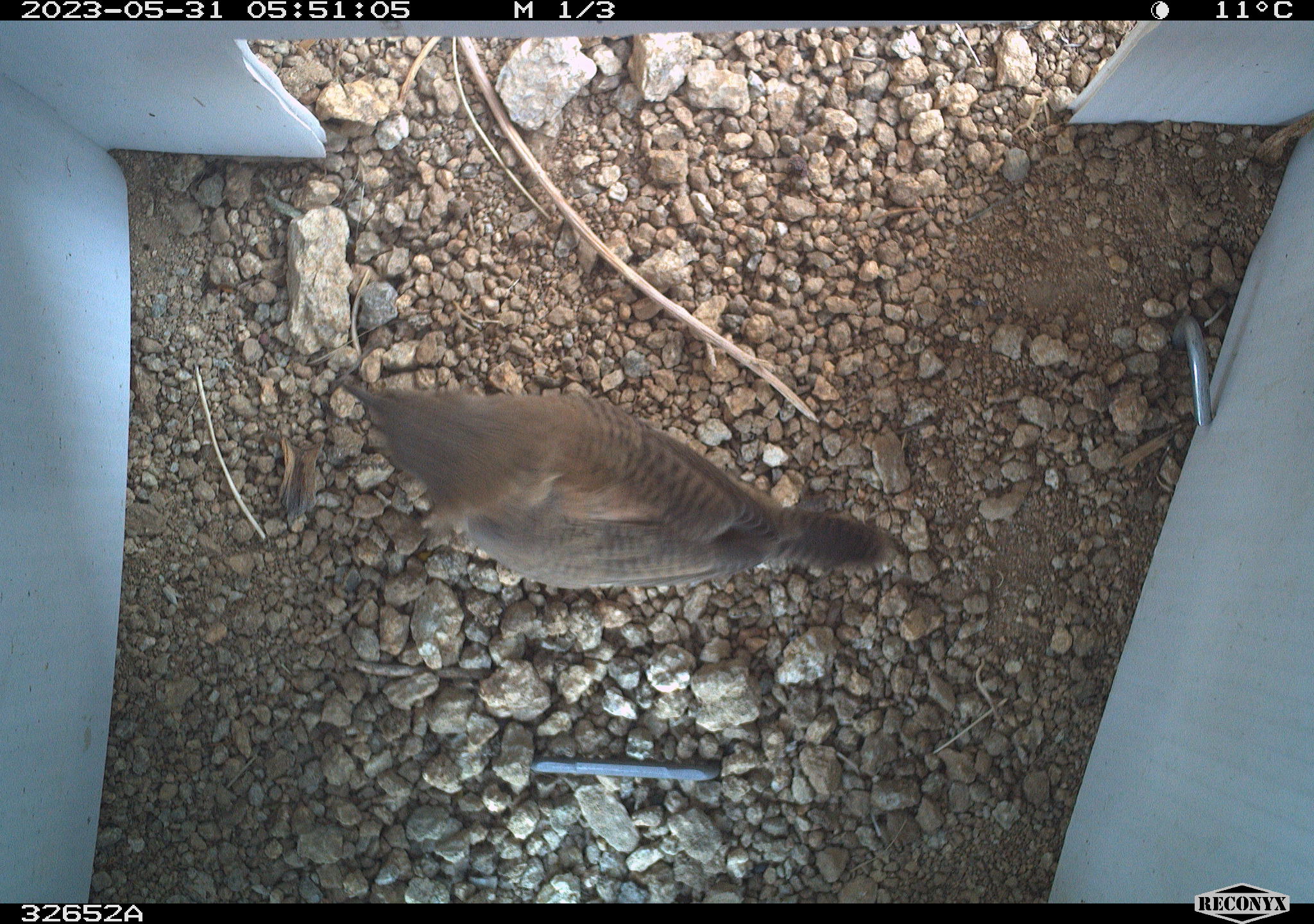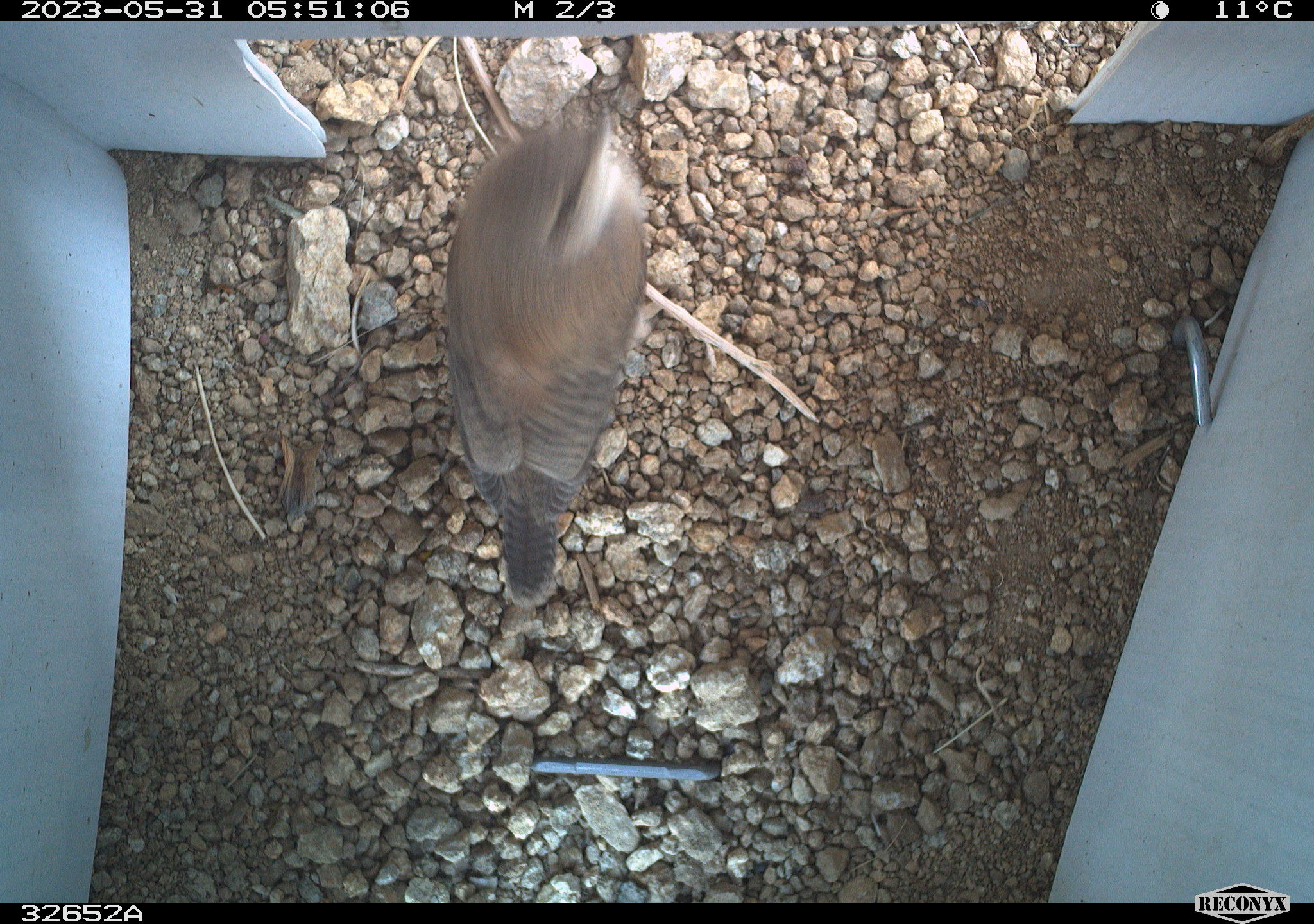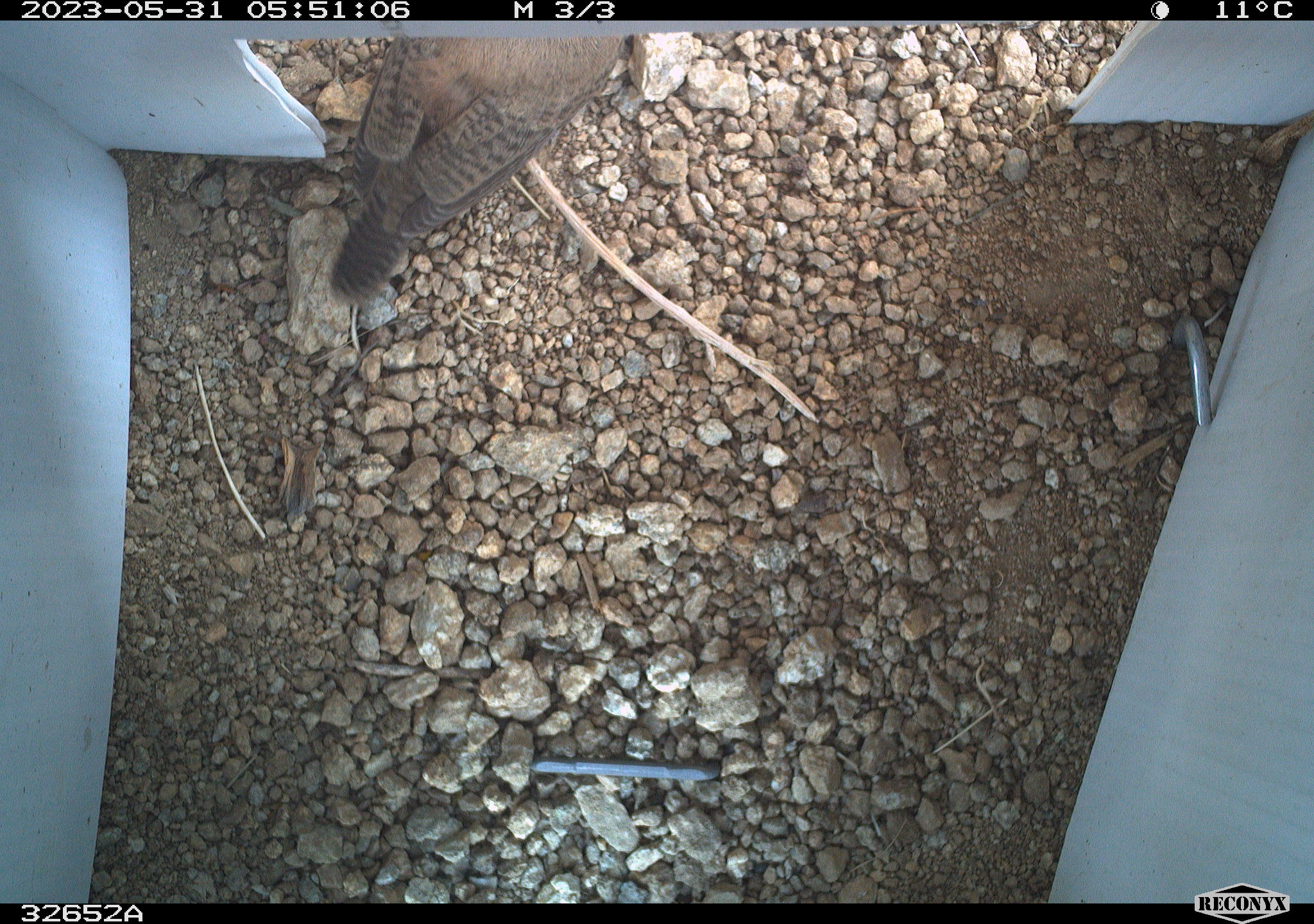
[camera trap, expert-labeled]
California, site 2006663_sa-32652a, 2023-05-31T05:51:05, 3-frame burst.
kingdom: Animalia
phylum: Chordata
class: Aves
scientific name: Aves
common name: bird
Bird (Aves).